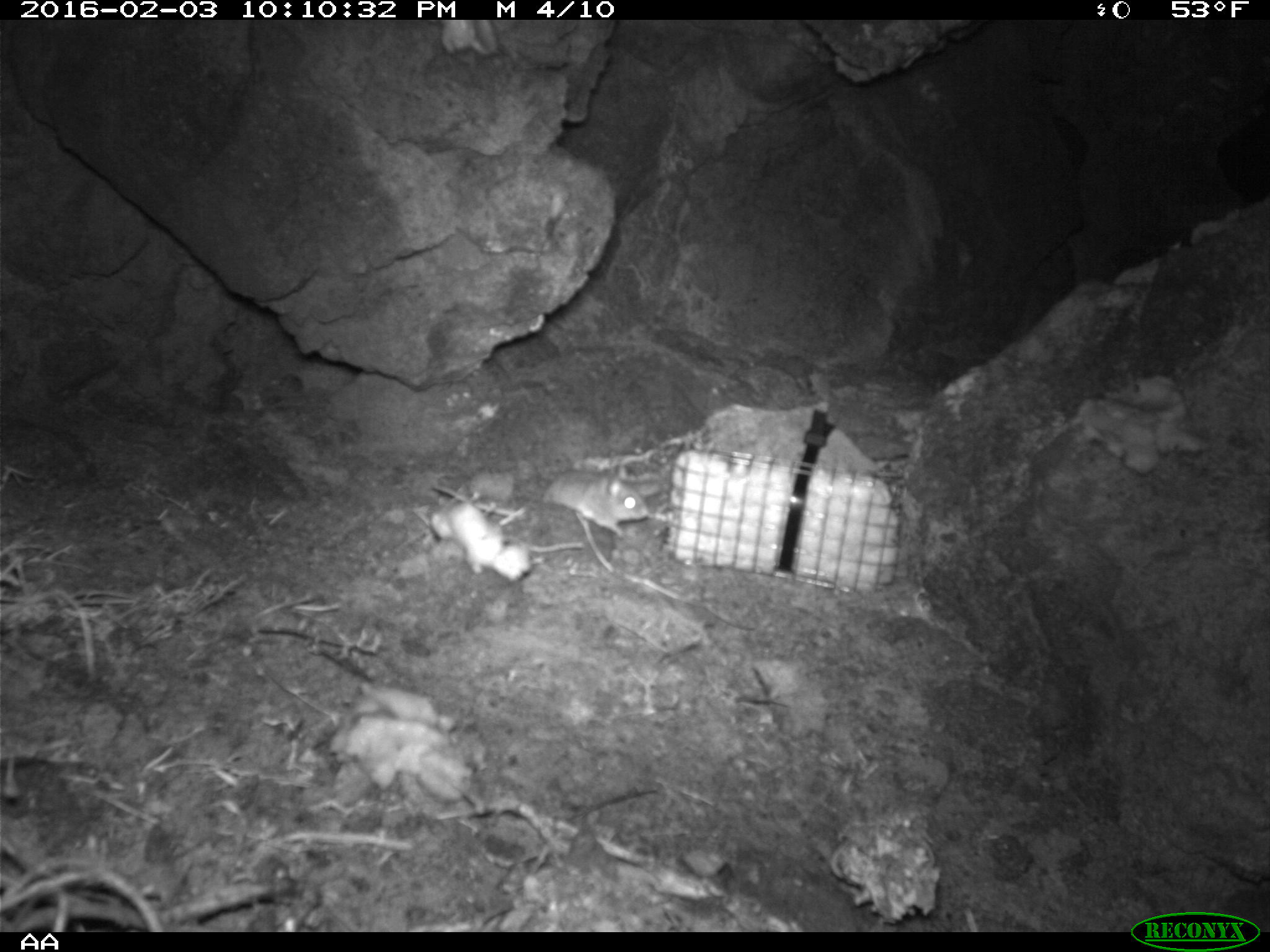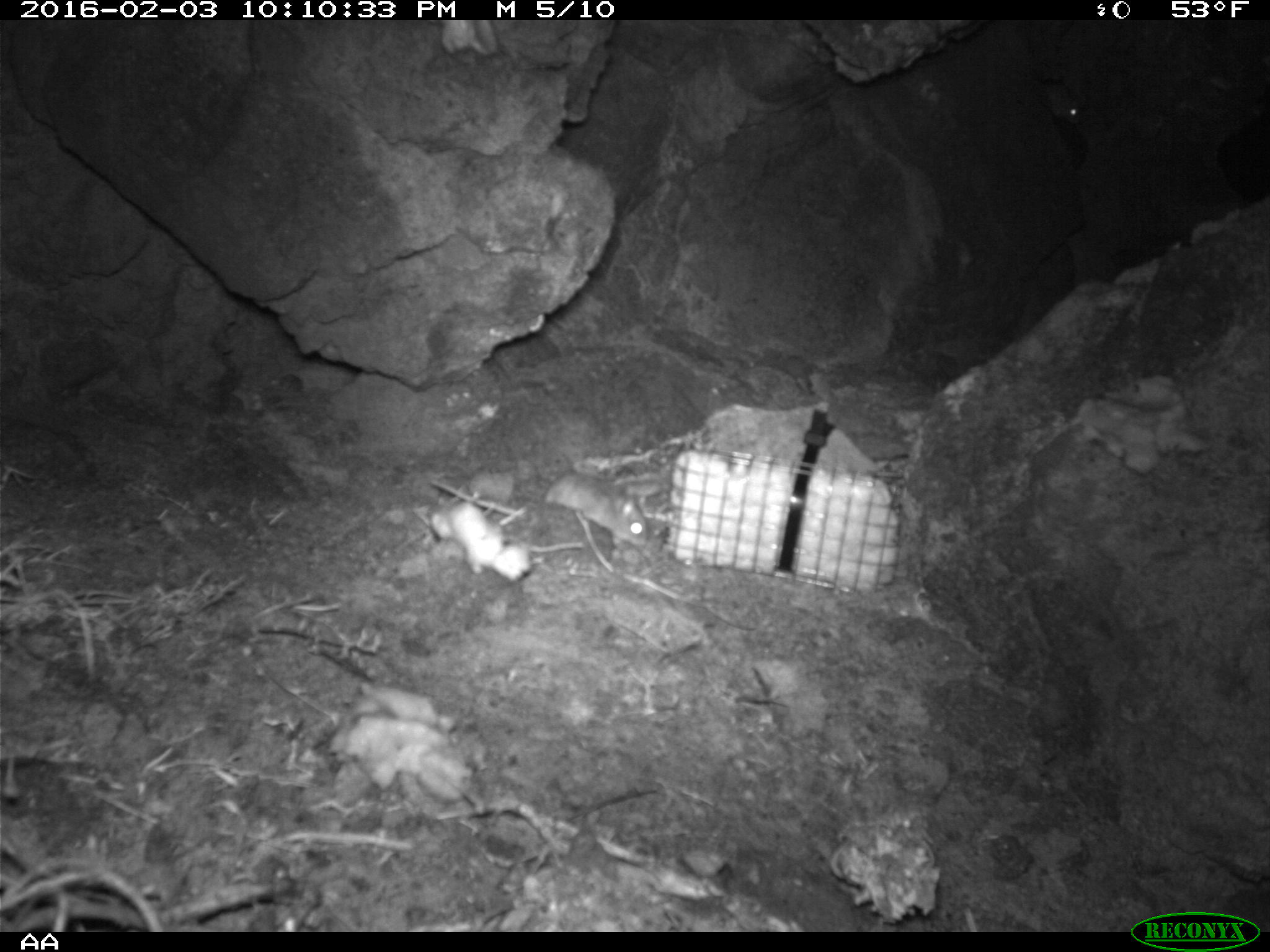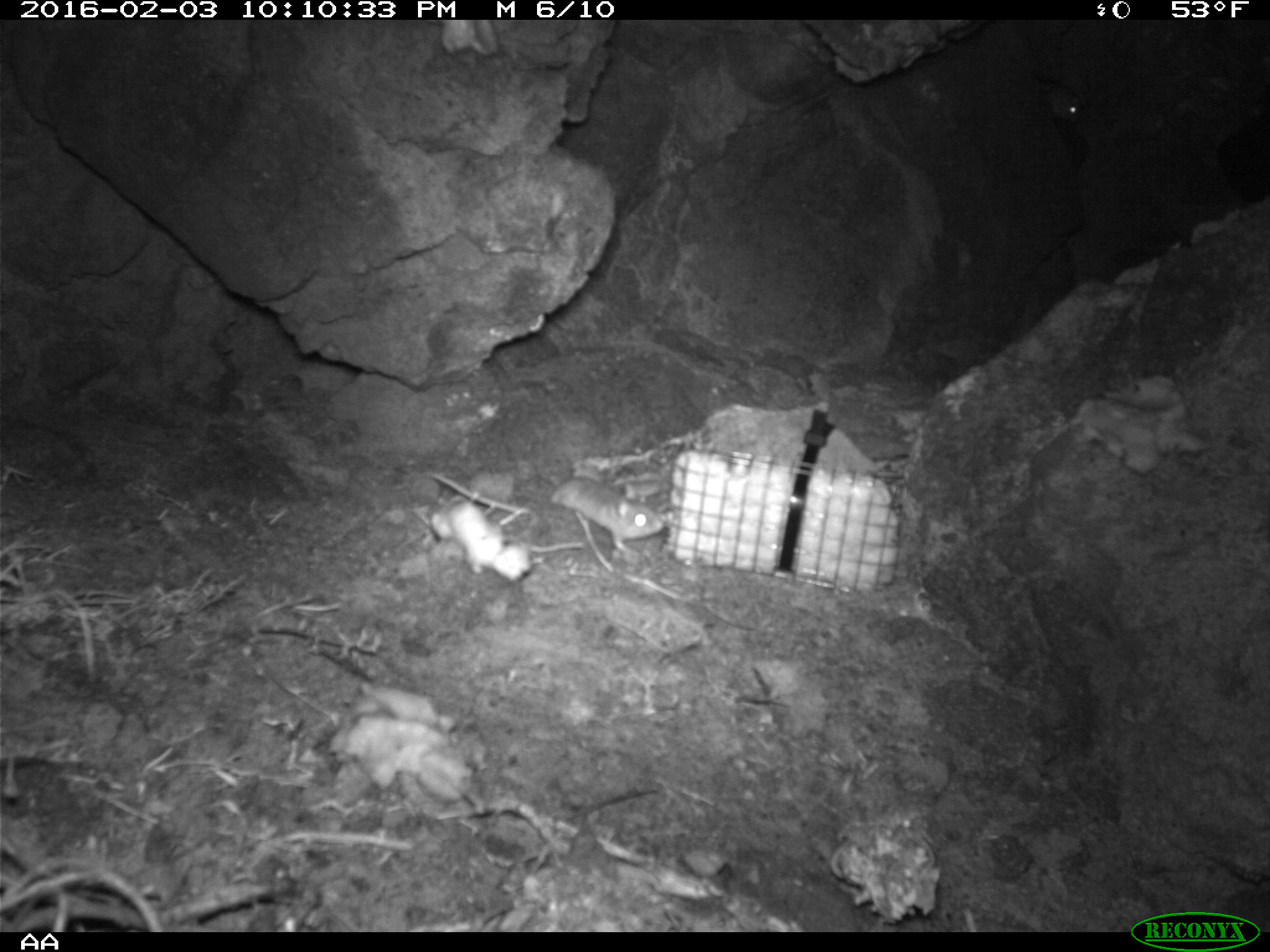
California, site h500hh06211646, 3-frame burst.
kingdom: Animalia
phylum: Chordata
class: Mammalia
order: Rodentia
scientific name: Rodentia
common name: rodent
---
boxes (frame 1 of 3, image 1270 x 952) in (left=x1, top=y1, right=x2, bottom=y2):
rodent: (left=542, top=471, right=649, bottom=537)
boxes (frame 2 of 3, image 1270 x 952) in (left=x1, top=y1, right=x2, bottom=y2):
rodent: (left=1041, top=81, right=1081, bottom=124)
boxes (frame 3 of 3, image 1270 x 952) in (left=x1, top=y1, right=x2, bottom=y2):
rodent: (left=551, top=477, right=664, bottom=553)